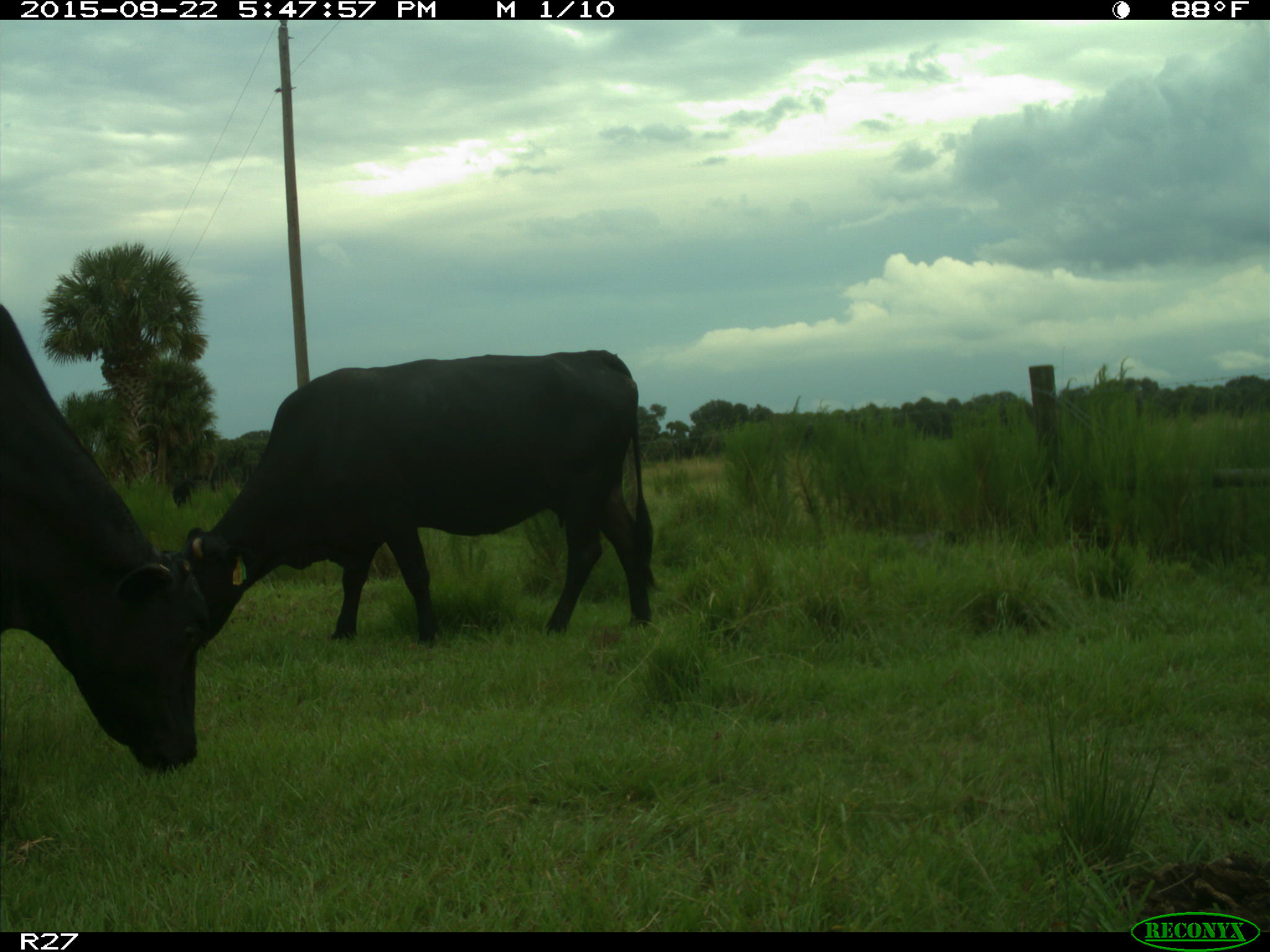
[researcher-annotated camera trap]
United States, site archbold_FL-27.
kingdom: Animalia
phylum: Chordata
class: Mammalia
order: Artiodactyla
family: Bovidae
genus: Bos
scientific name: Bos taurus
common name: domestic cow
Bos taurus (domestic cow).